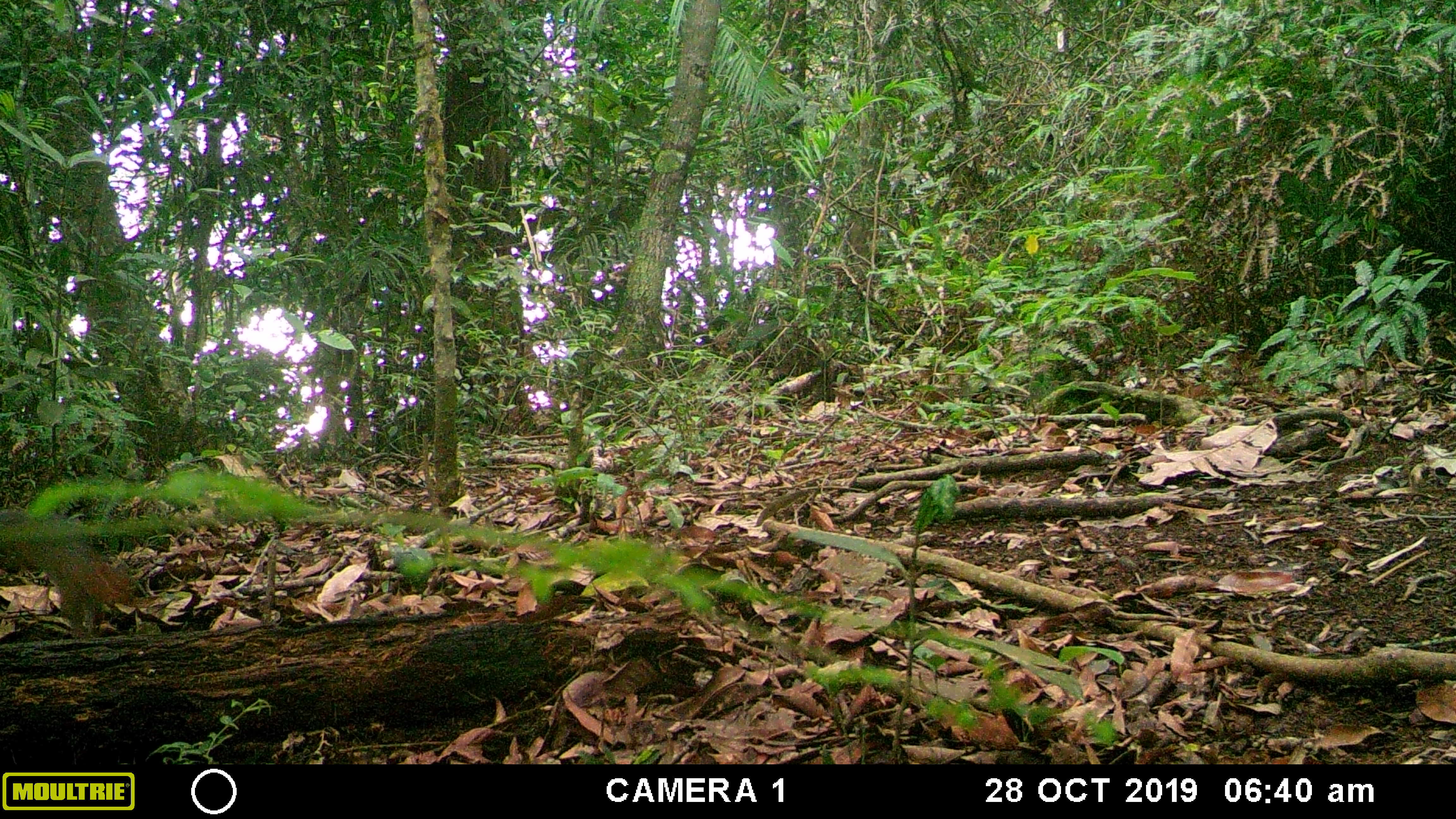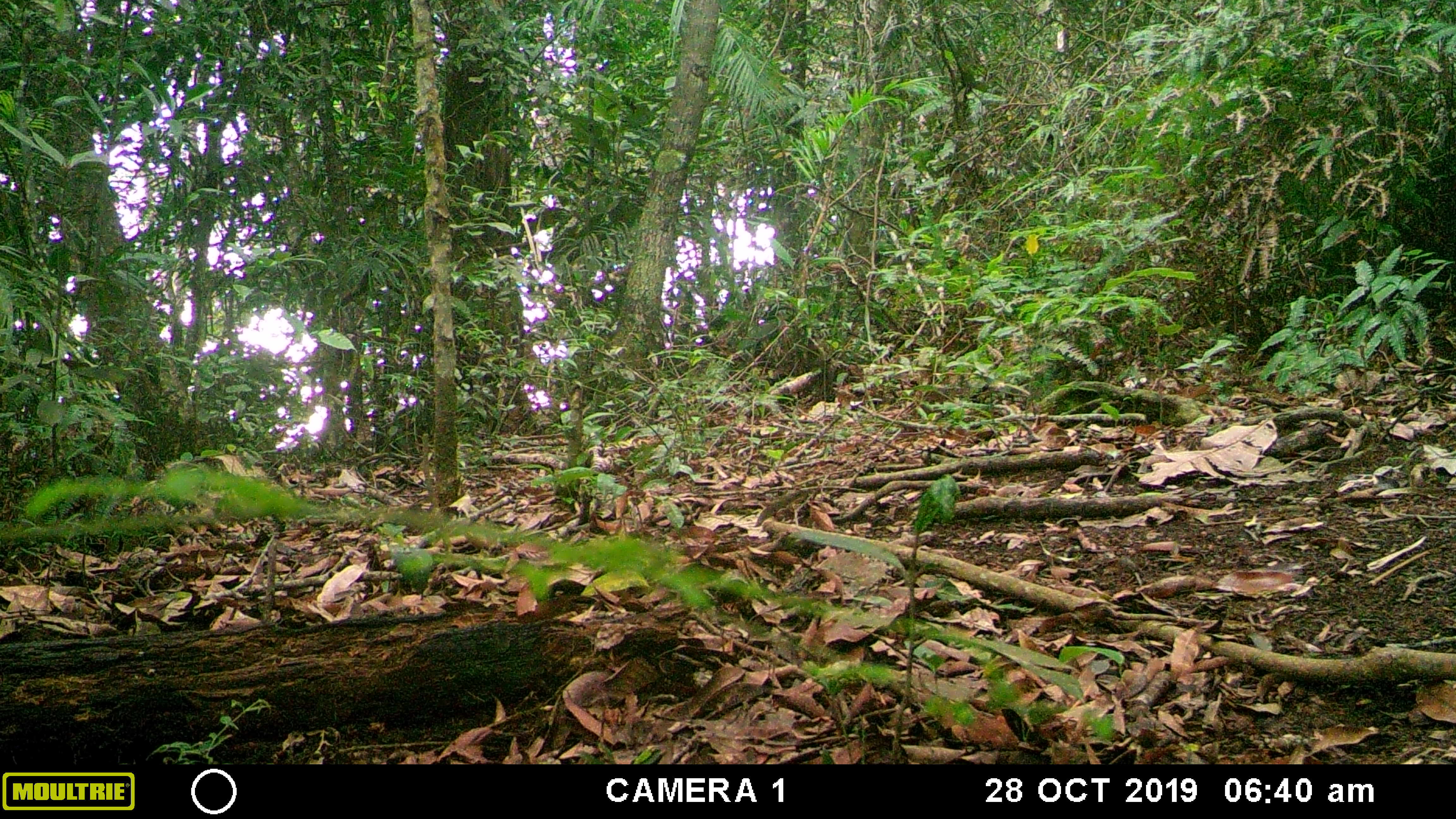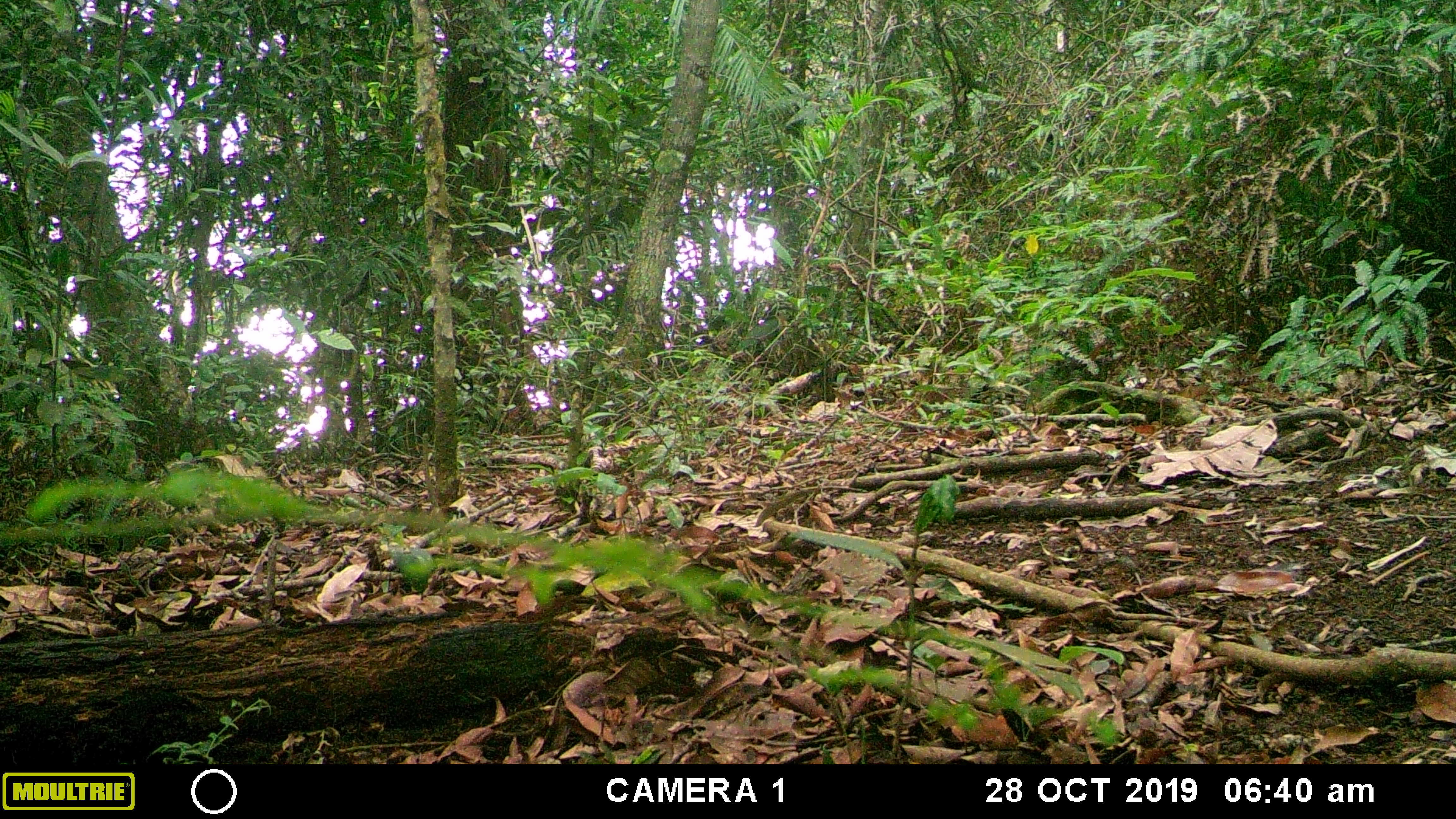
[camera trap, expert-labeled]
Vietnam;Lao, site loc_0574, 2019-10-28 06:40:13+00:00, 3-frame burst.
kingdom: Animalia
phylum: Chordata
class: Mammalia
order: Rodentia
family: Sciuridae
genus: Dremomys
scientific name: Dremomys rufigenis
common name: red-cheeked squirrel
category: red cheeked squirrel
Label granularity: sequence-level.